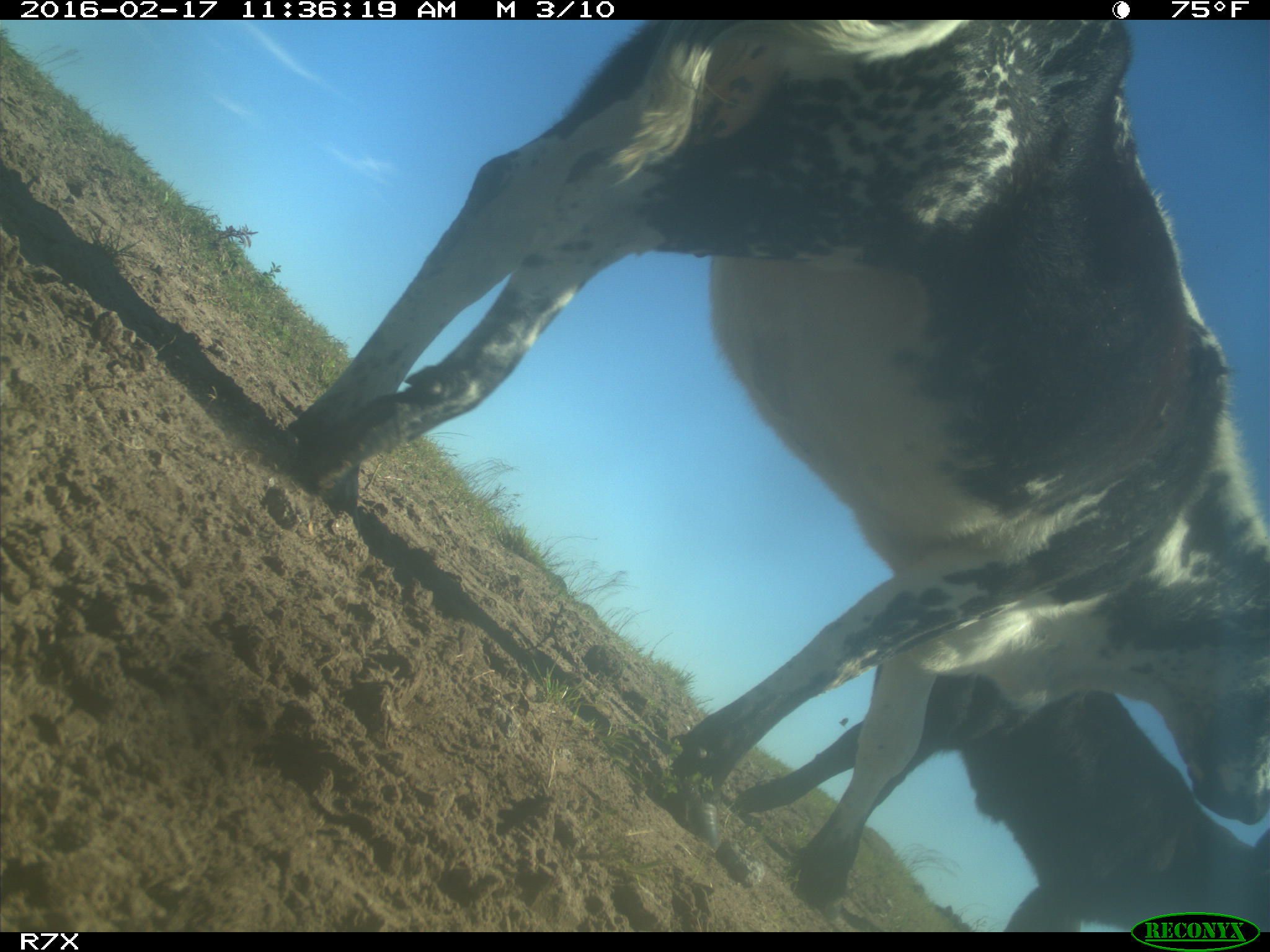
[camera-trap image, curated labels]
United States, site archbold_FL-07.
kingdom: Animalia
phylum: Chordata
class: Mammalia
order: Artiodactyla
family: Bovidae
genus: Bos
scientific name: Bos taurus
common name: domestic cow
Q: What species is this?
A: Bos taurus (domestic cow).